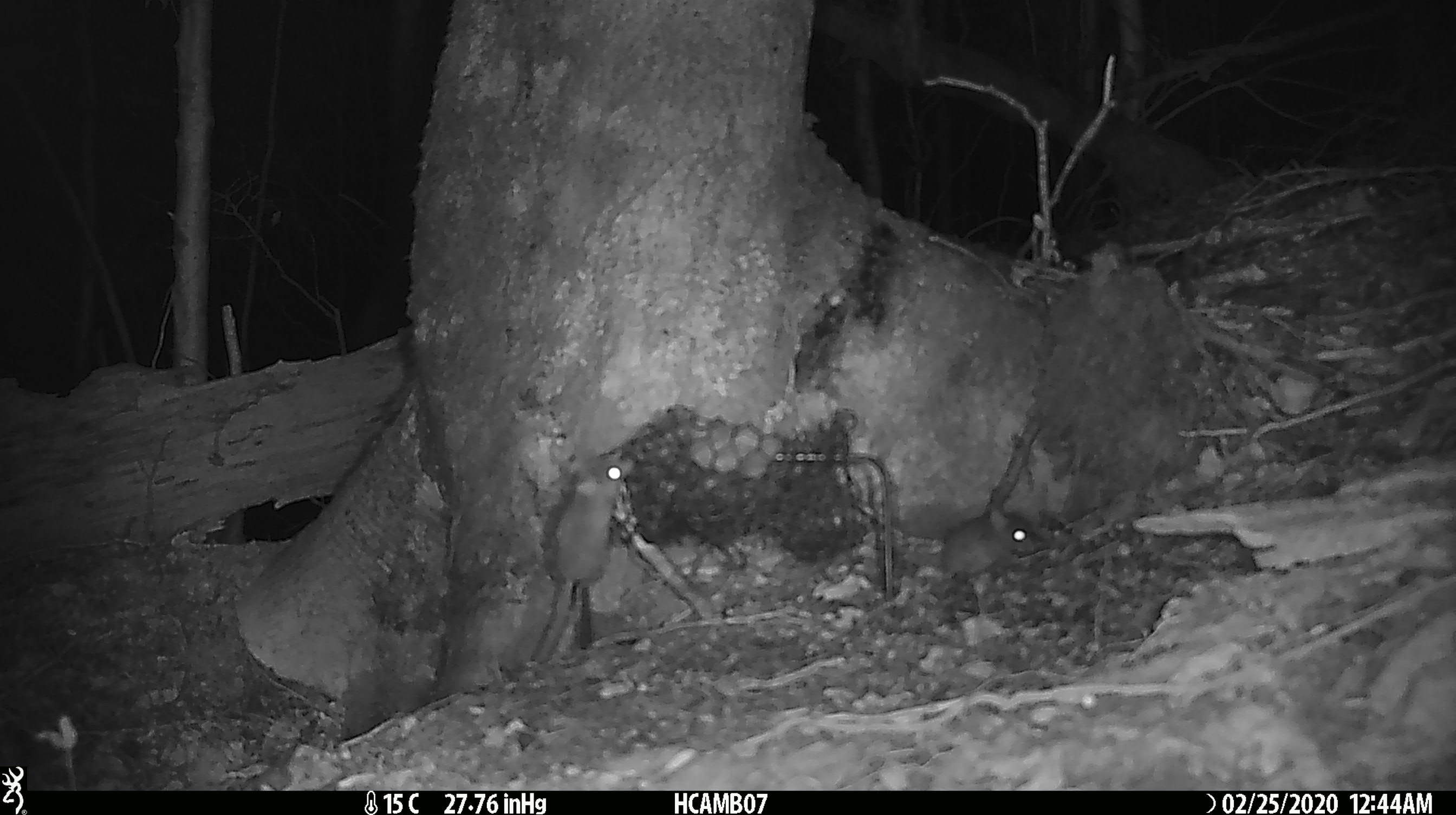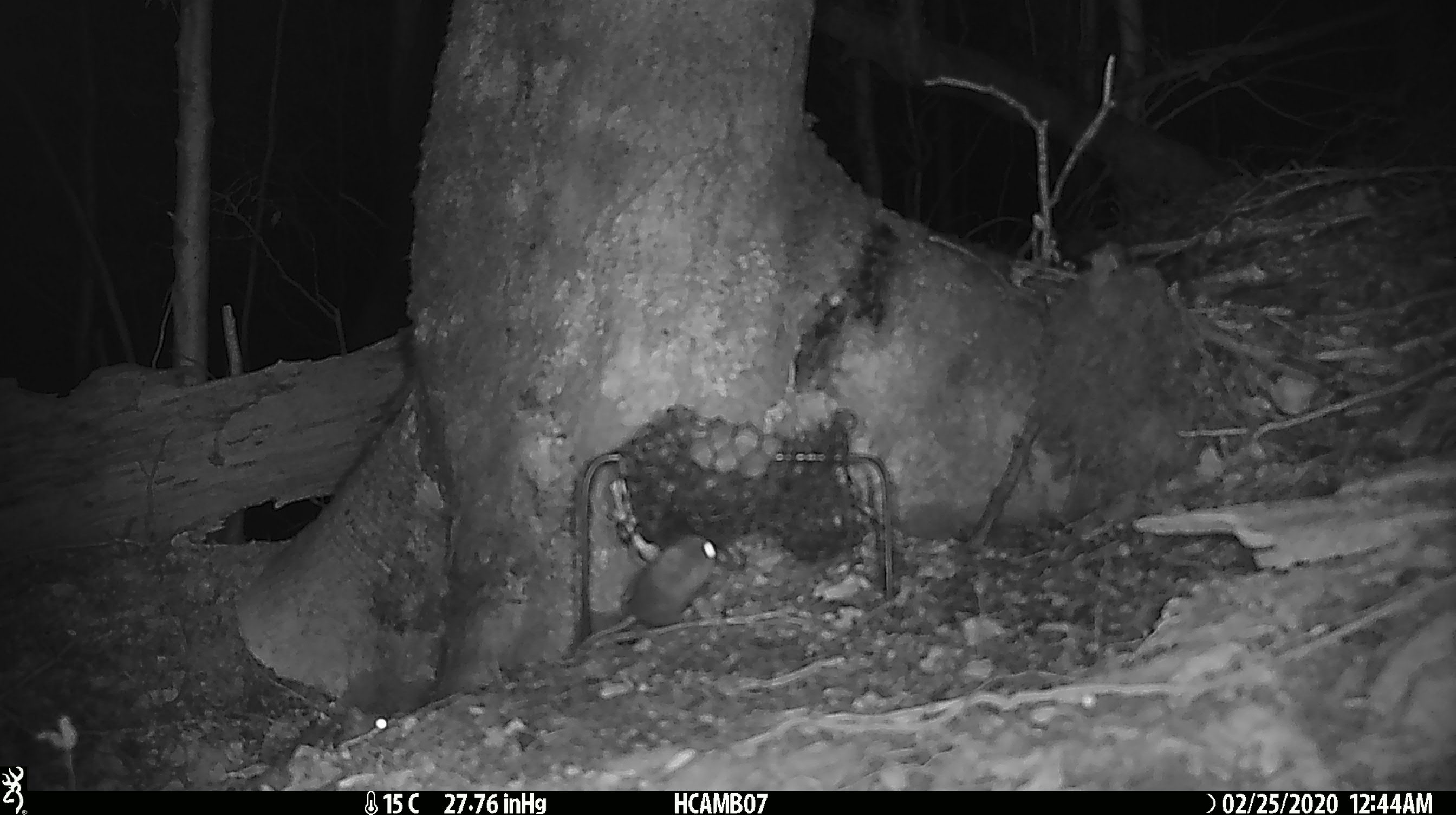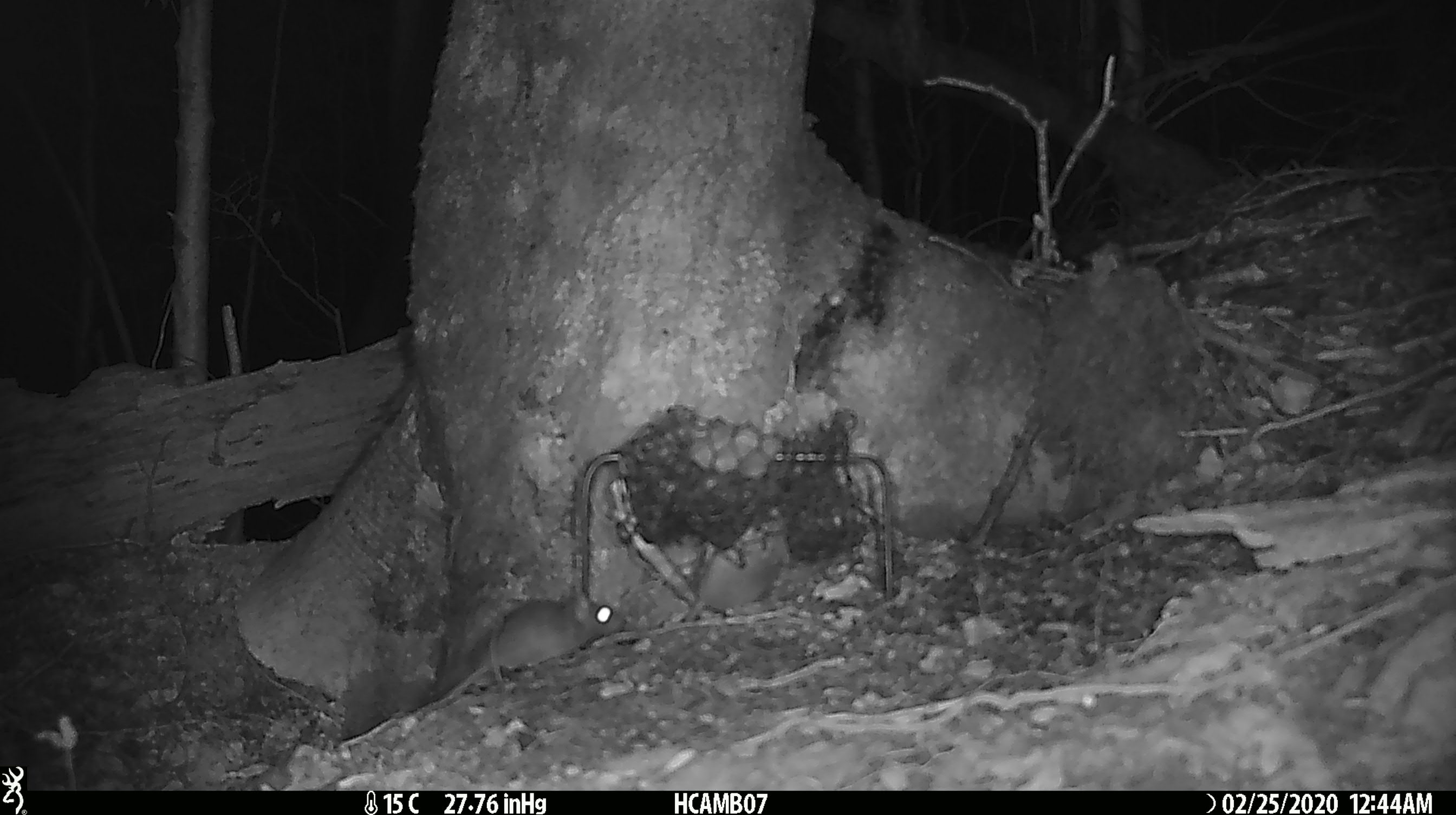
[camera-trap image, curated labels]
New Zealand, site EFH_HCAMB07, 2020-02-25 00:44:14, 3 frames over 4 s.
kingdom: Animalia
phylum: Chordata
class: Mammalia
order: Rodentia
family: Muridae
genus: Mus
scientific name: Mus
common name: mouse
Mouse (Mus).